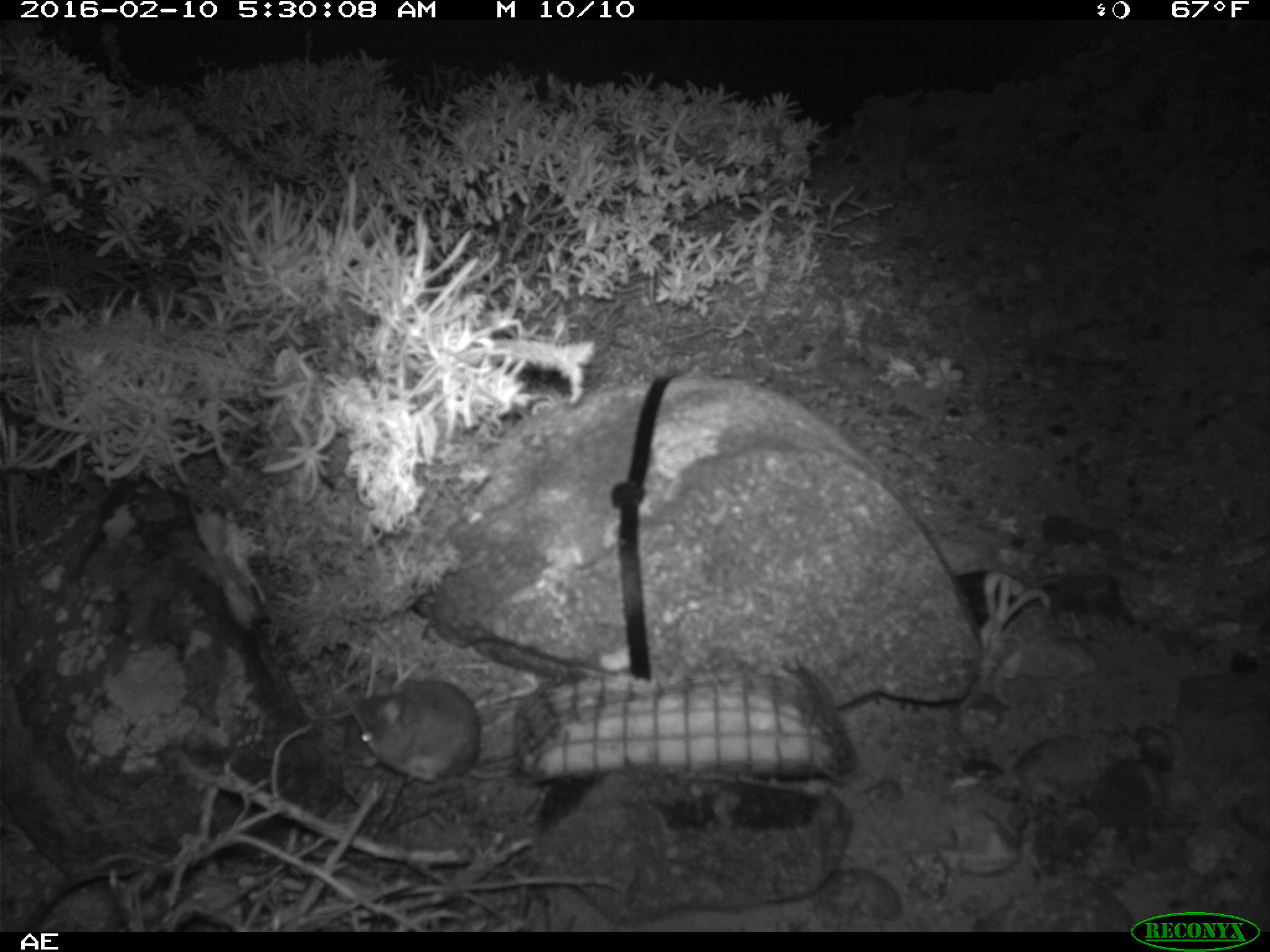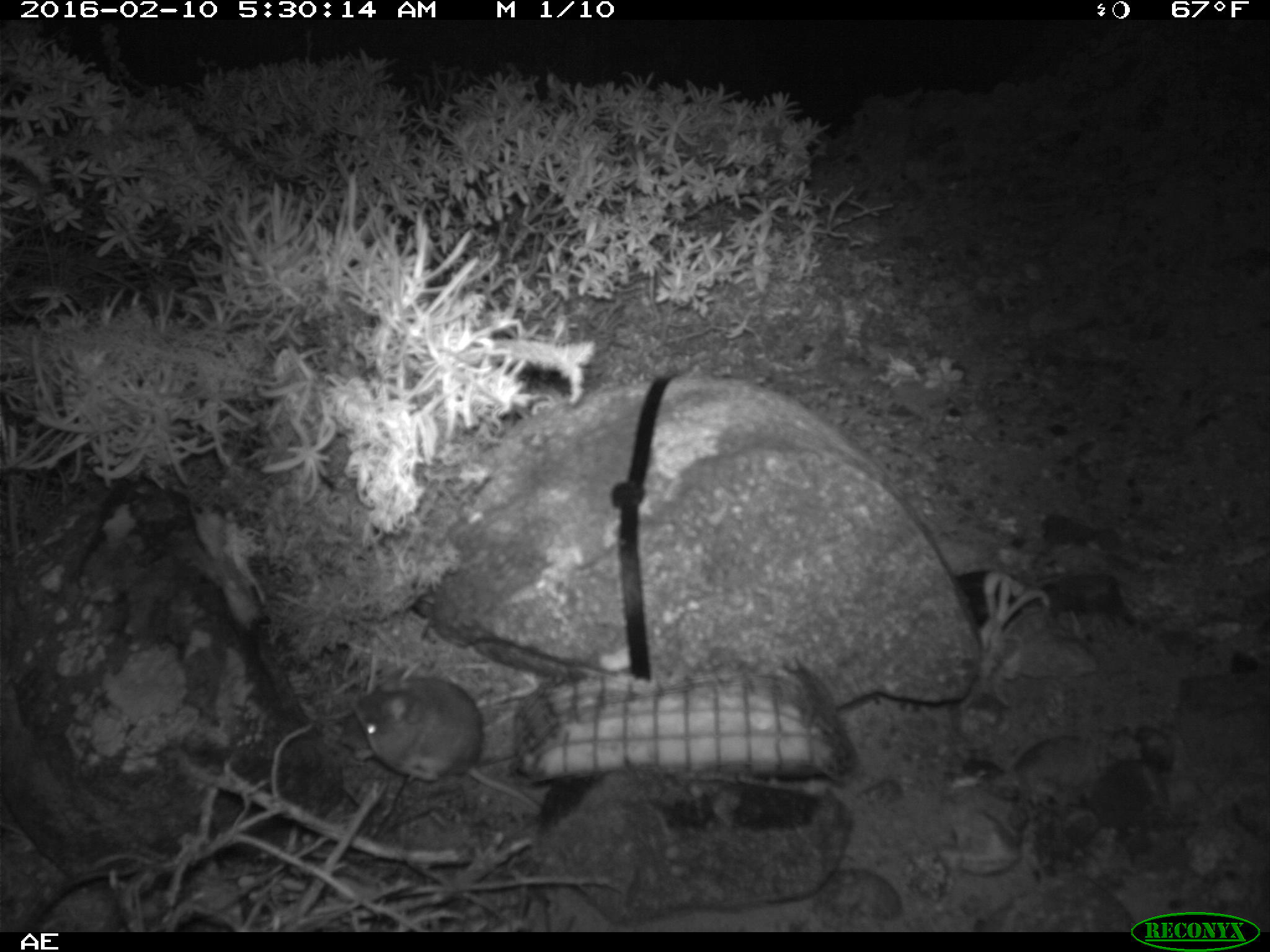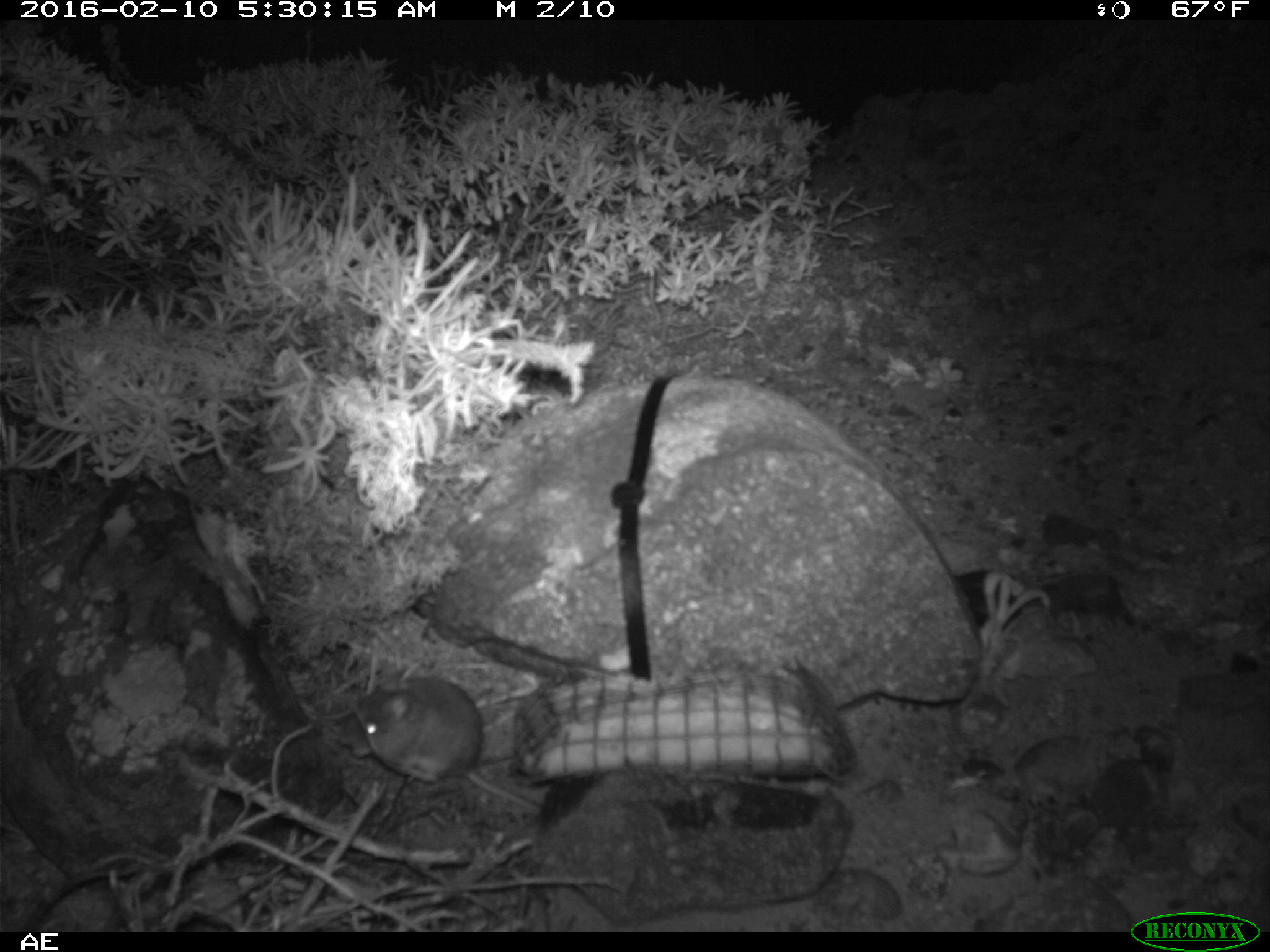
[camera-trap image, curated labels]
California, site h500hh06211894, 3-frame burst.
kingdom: Animalia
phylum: Chordata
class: Mammalia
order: Rodentia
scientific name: Rodentia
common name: rodent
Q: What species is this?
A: Rodent (Rodentia).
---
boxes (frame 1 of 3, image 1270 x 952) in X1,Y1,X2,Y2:
rodent: 357,681,517,782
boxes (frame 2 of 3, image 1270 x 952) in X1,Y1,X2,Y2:
rodent: 353,678,541,812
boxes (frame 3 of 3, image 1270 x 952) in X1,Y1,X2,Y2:
rodent: 349,677,543,814